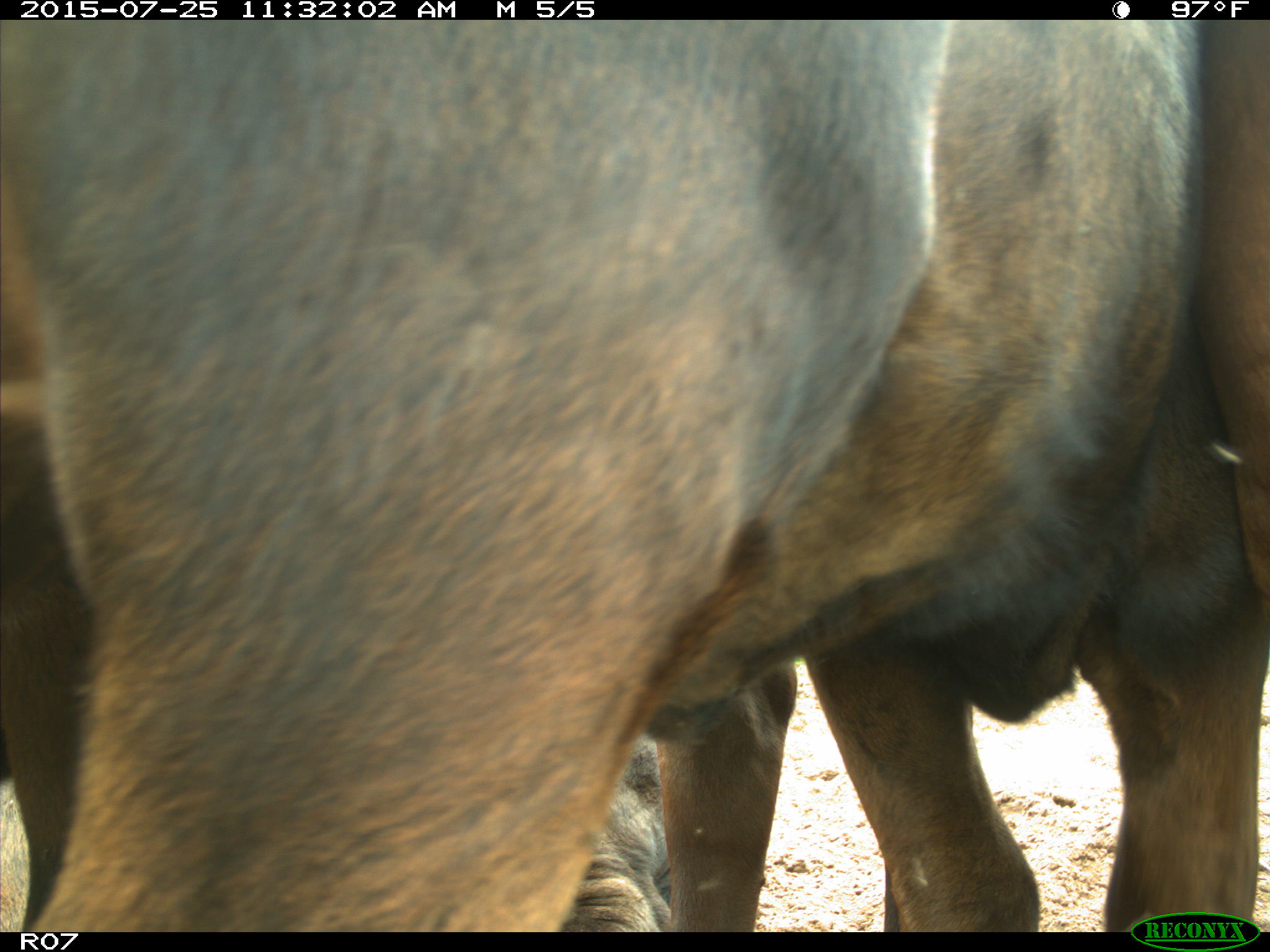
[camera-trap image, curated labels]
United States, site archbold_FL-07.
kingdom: Animalia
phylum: Chordata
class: Mammalia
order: Artiodactyla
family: Bovidae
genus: Bos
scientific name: Bos taurus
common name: domestic cow